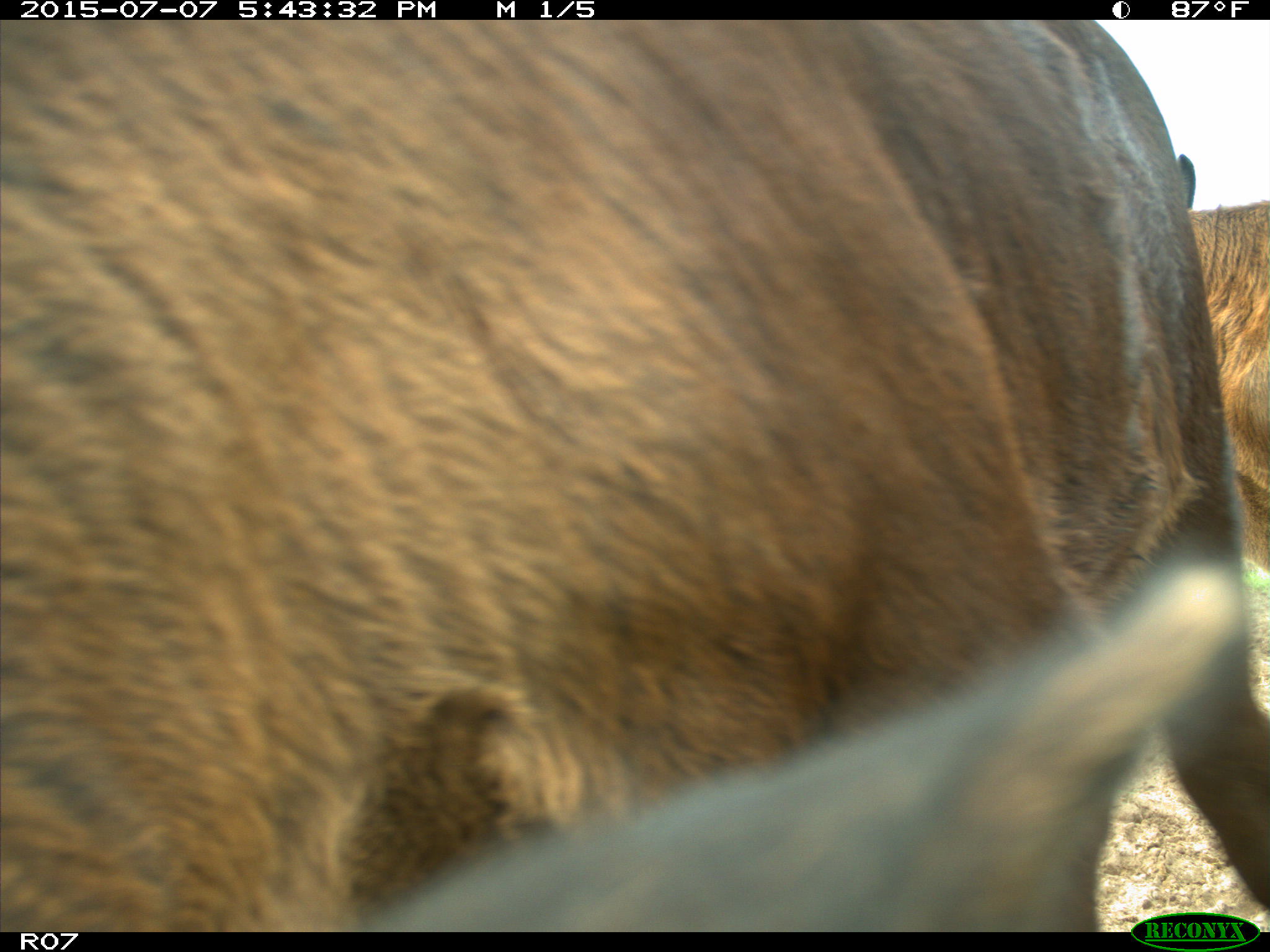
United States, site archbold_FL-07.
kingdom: Animalia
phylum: Chordata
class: Mammalia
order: Artiodactyla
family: Bovidae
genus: Bos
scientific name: Bos taurus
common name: domestic cow